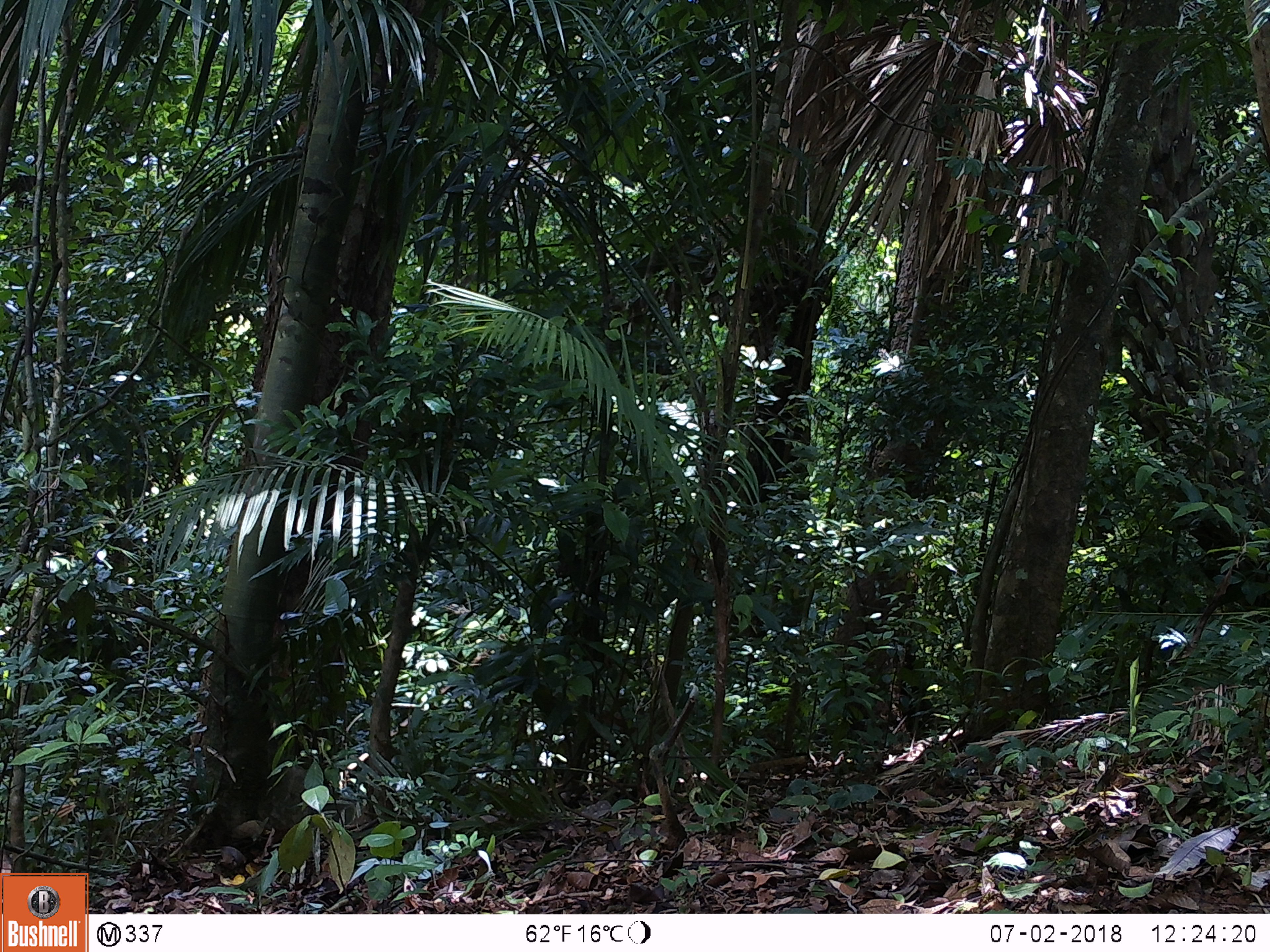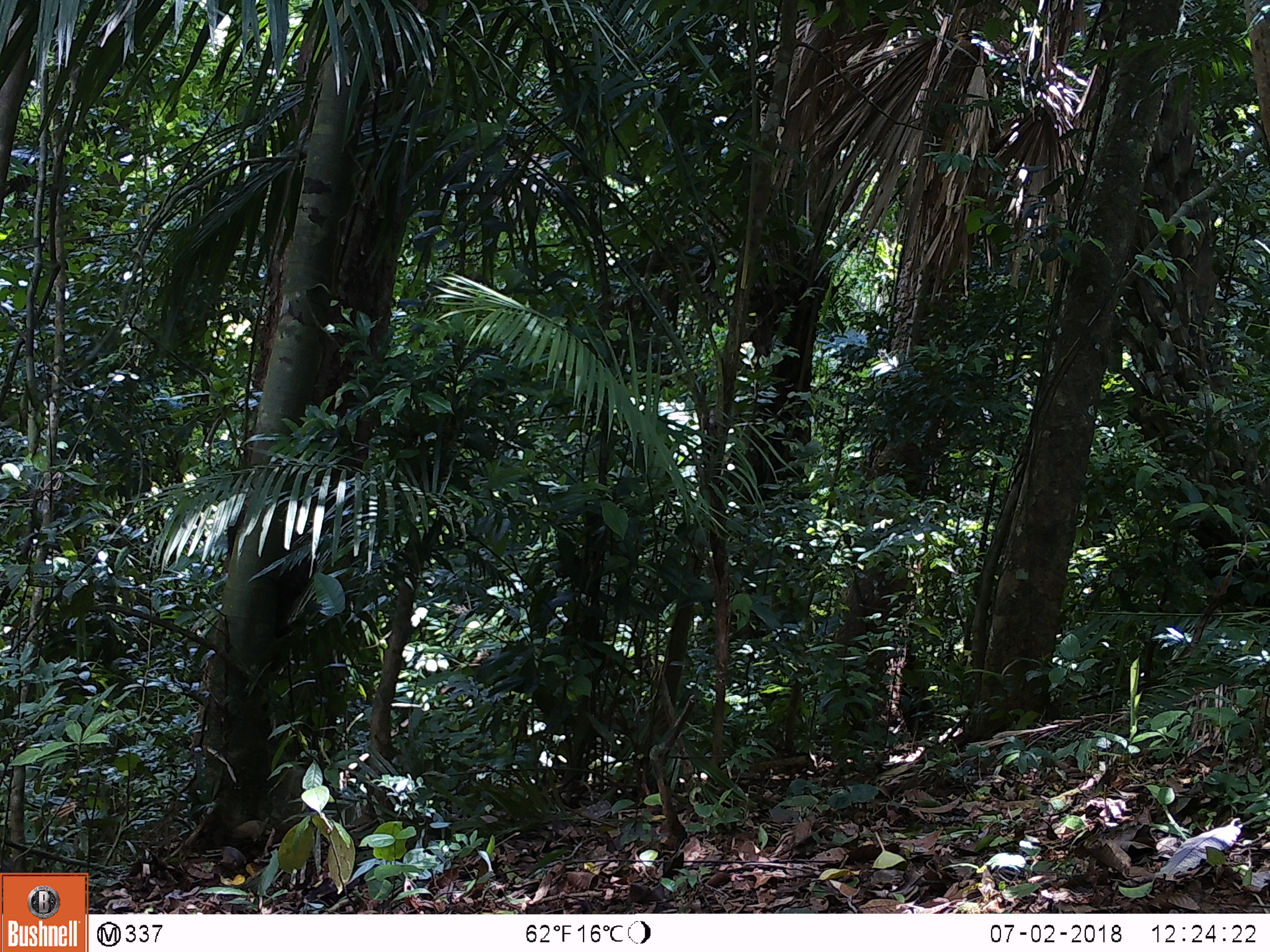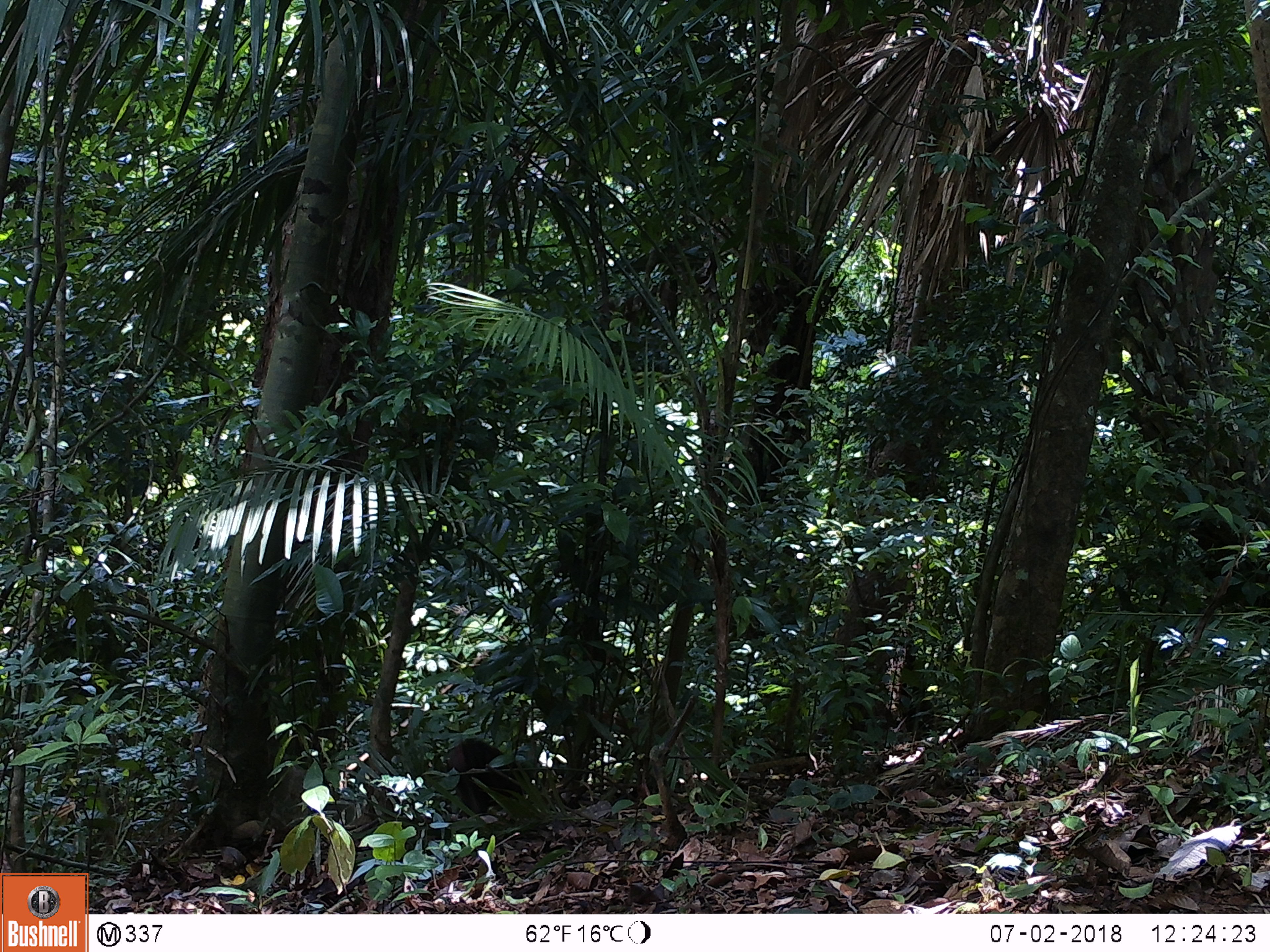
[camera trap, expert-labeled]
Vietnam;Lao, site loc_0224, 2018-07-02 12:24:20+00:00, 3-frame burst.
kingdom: Animalia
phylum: Chordata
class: Mammalia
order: Primates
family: Cercopithecidae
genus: Macaca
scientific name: Macaca arctoides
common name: stump-tailed macaque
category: stump tailed macaque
Stump tailed macaque (stump-tailed macaque) (Macaca arctoides). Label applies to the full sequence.